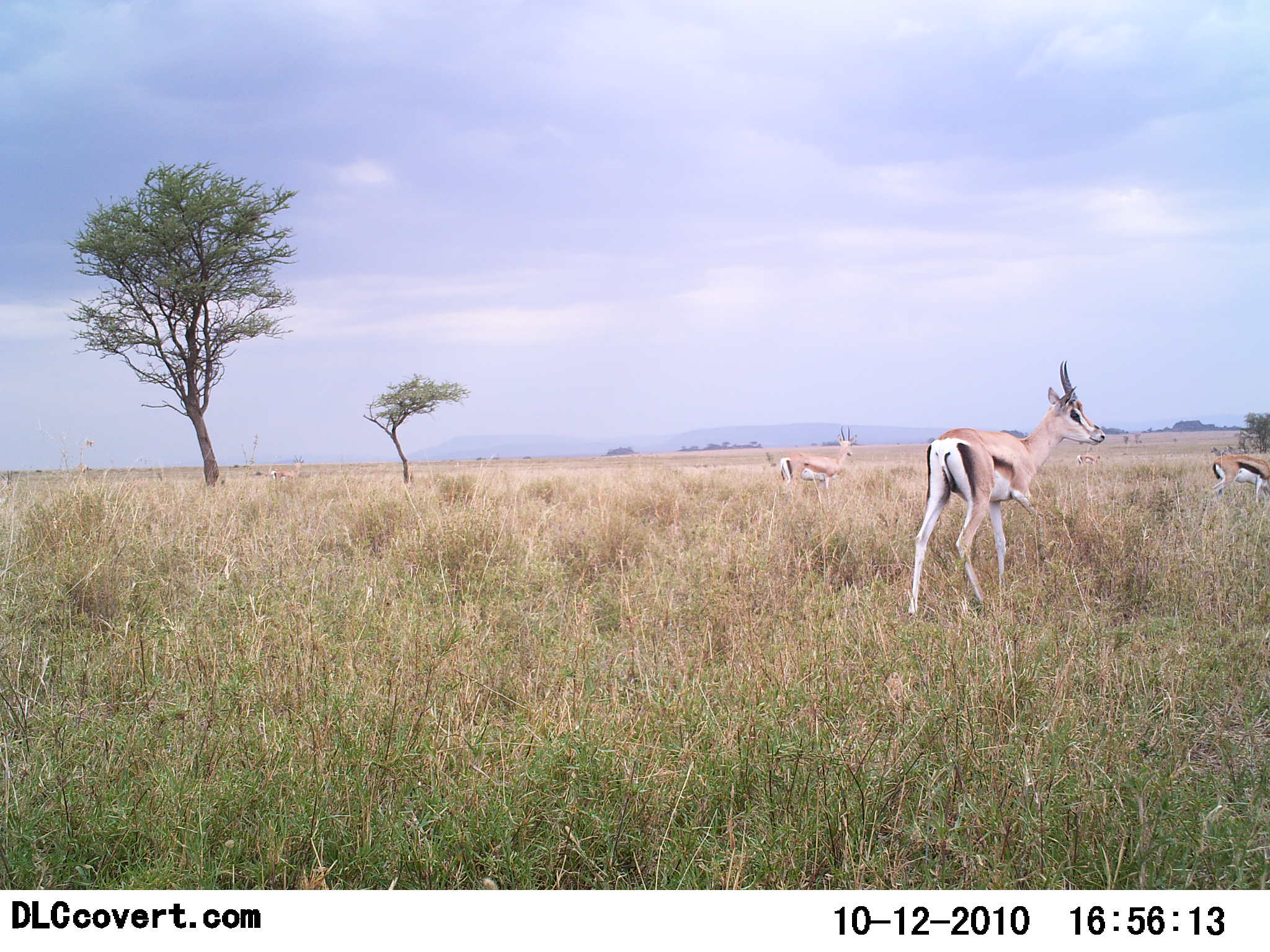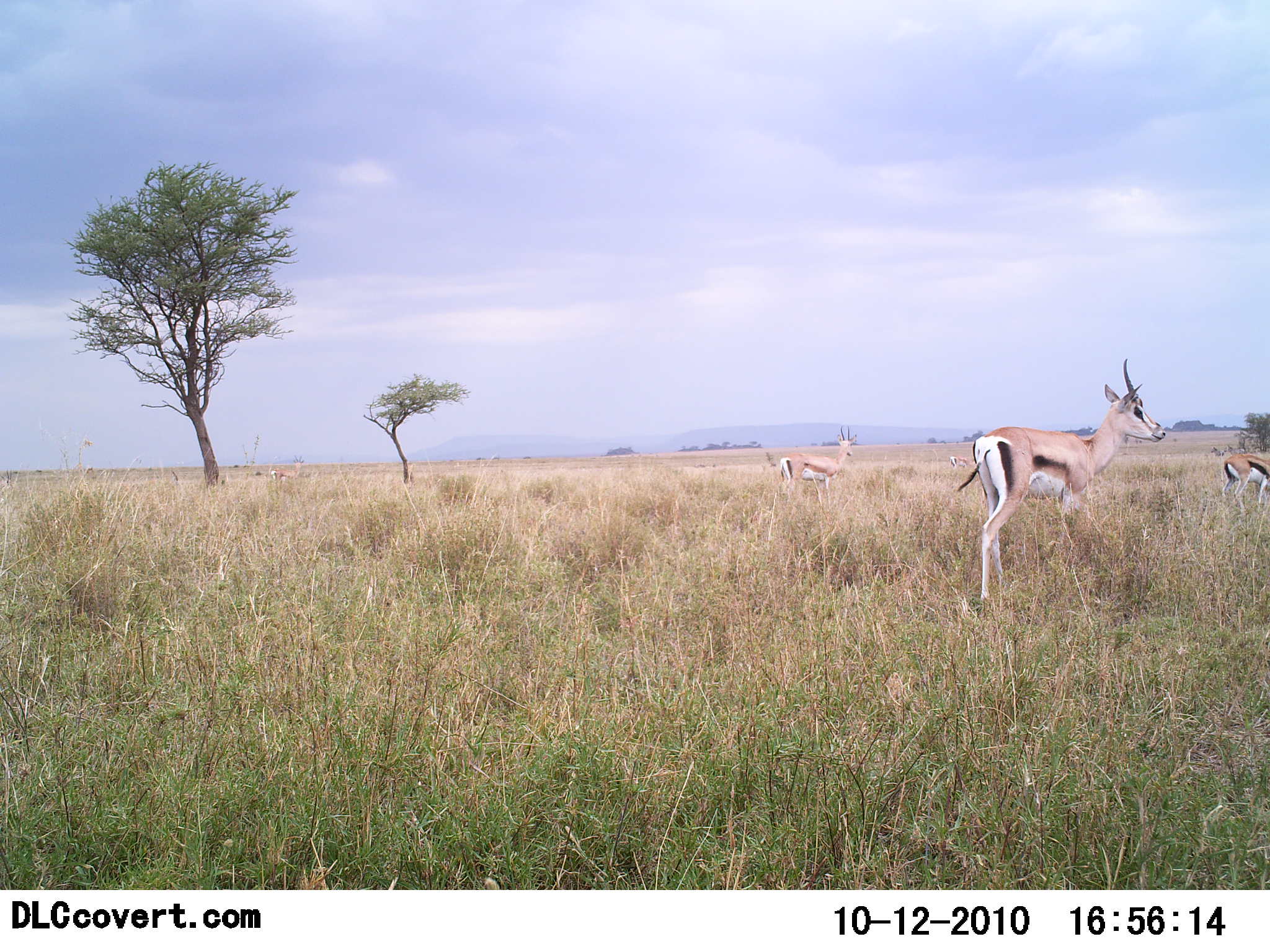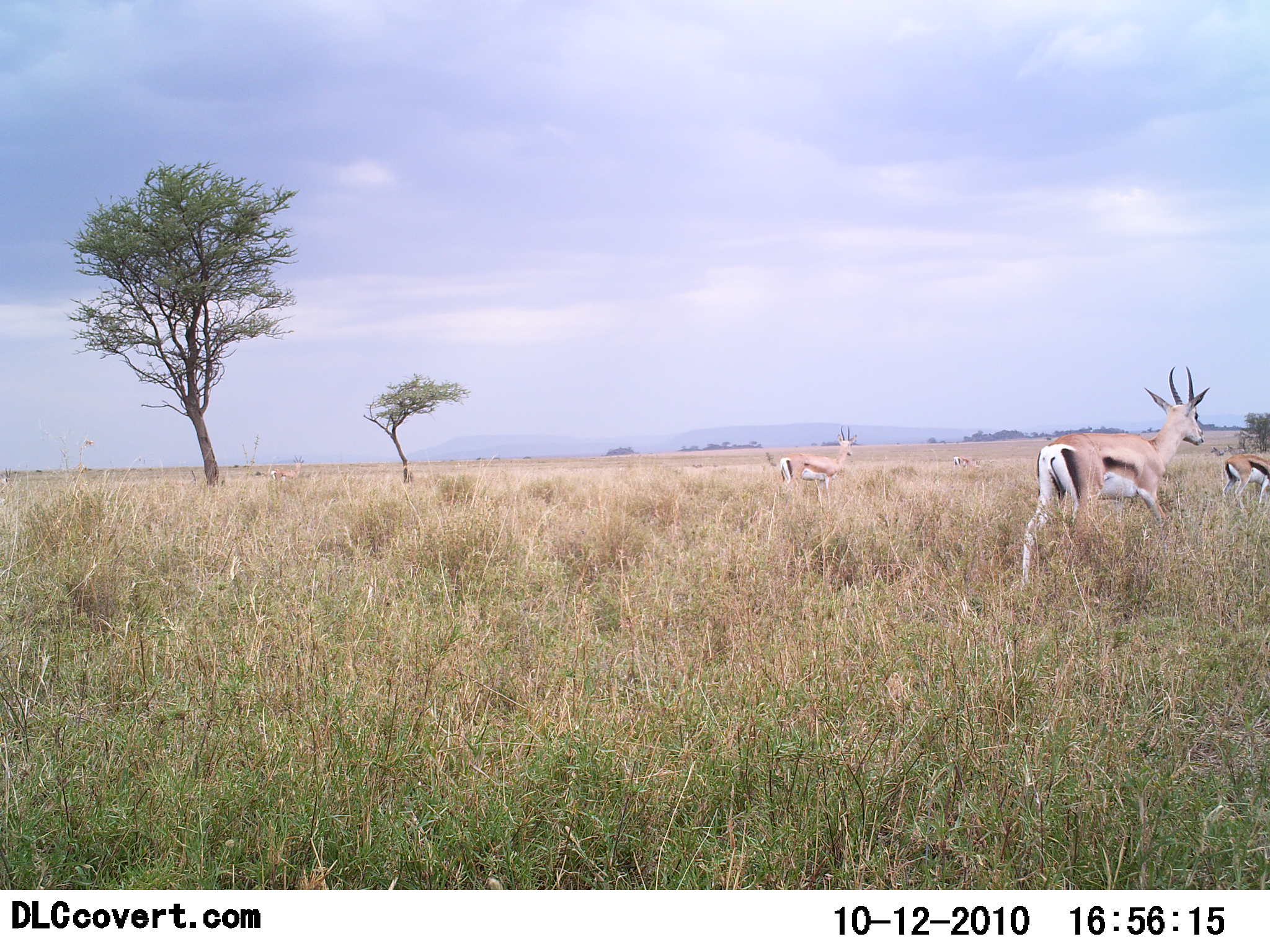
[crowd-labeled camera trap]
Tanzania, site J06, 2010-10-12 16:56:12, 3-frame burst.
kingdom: Animalia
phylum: Chordata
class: Mammalia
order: Artiodactyla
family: Bovidae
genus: Eudorcas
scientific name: Eudorcas thomsonii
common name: thomson's gazelle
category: gazellethomsons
Gazellethomsons (thomson's gazelle) (Eudorcas thomsonii), count 3. Behavior (volunteer vote fractions): standing 92%, resting 0%, moving 54%, interacting 0%. Young present (vote fraction): 0%. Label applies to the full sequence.